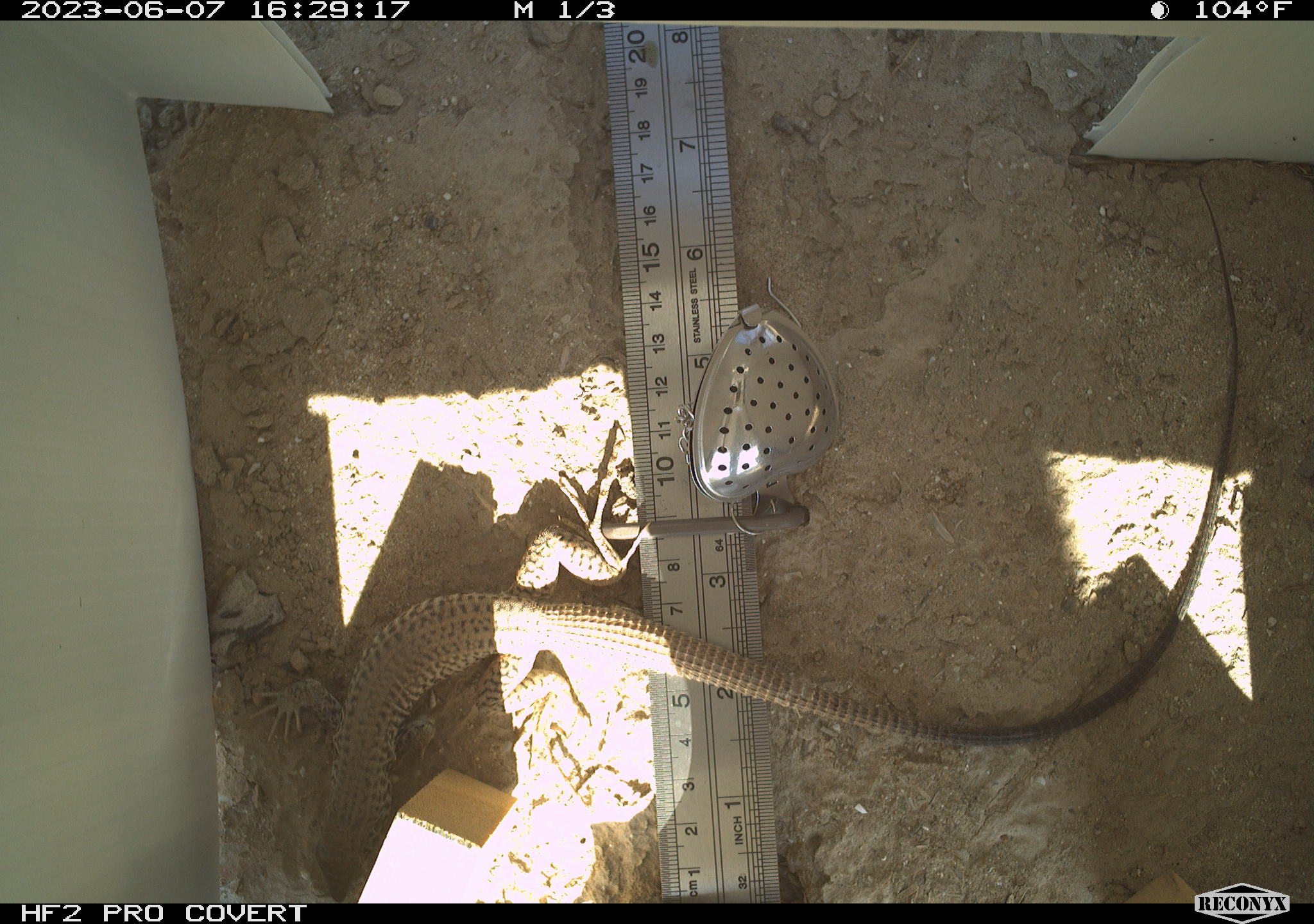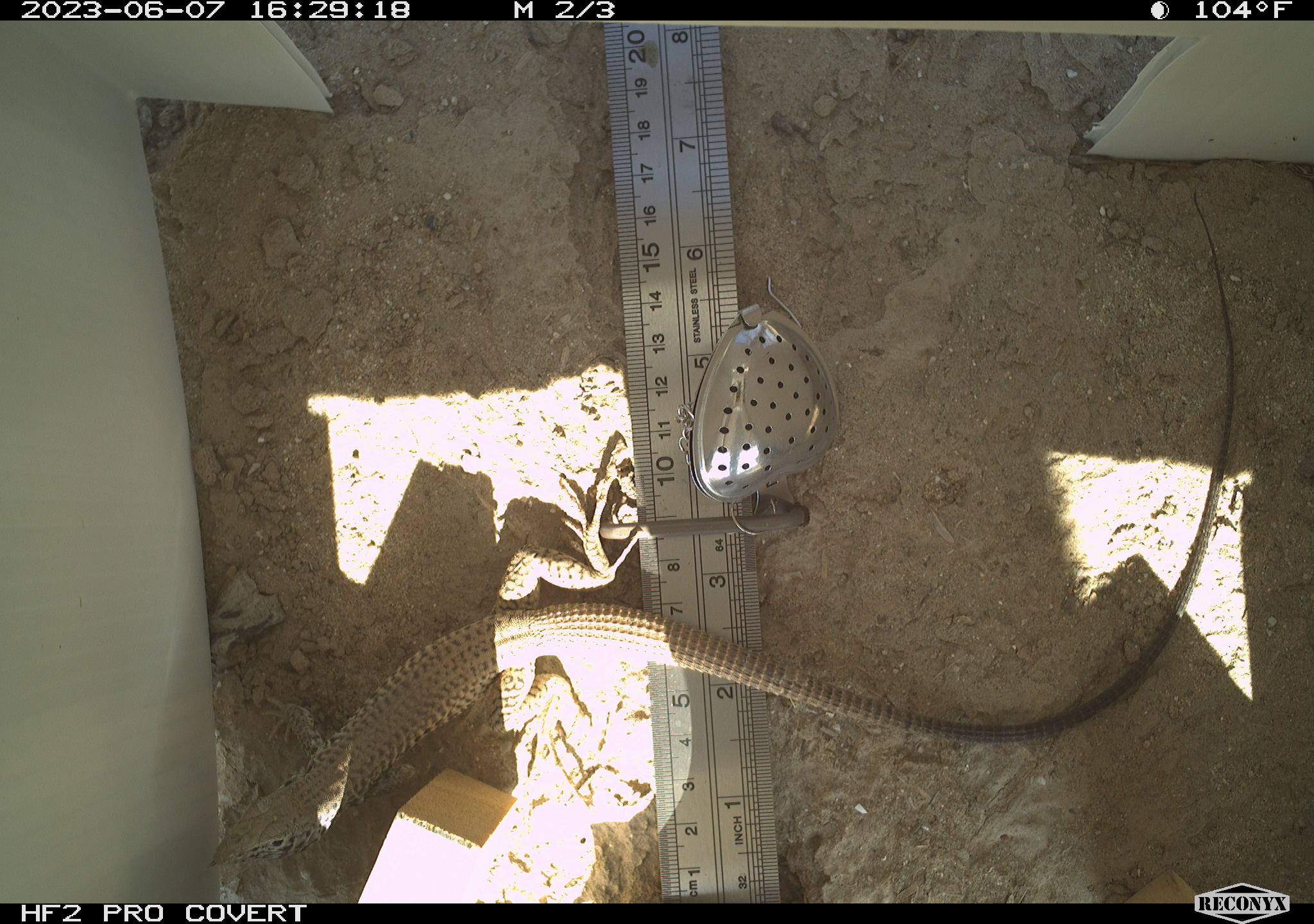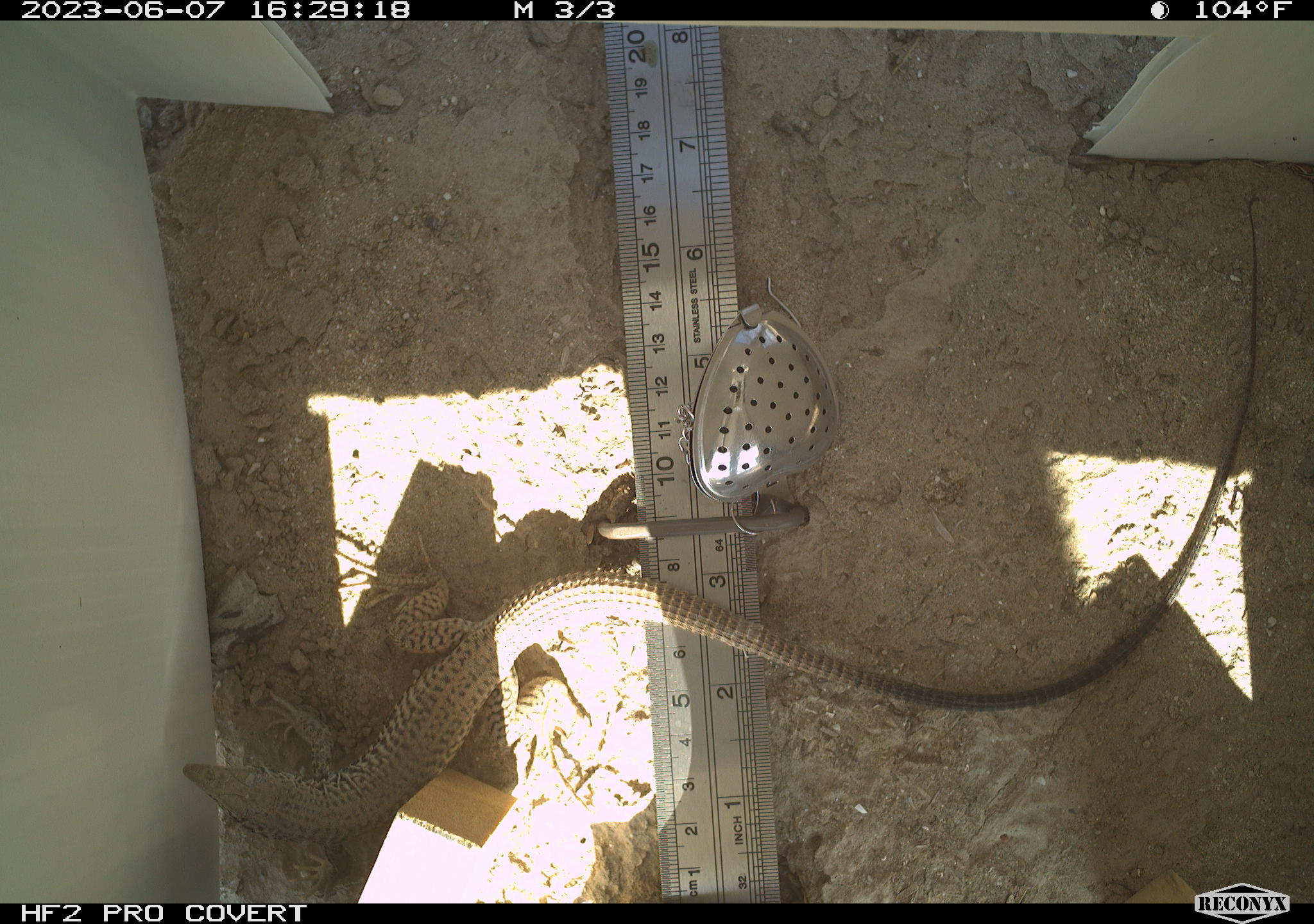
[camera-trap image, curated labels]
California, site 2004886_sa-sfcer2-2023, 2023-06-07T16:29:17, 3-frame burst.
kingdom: Animalia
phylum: Chordata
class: Reptilia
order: Squamata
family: Teiidae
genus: Aspidoscelis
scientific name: Aspidoscelis tigris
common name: western whiptail